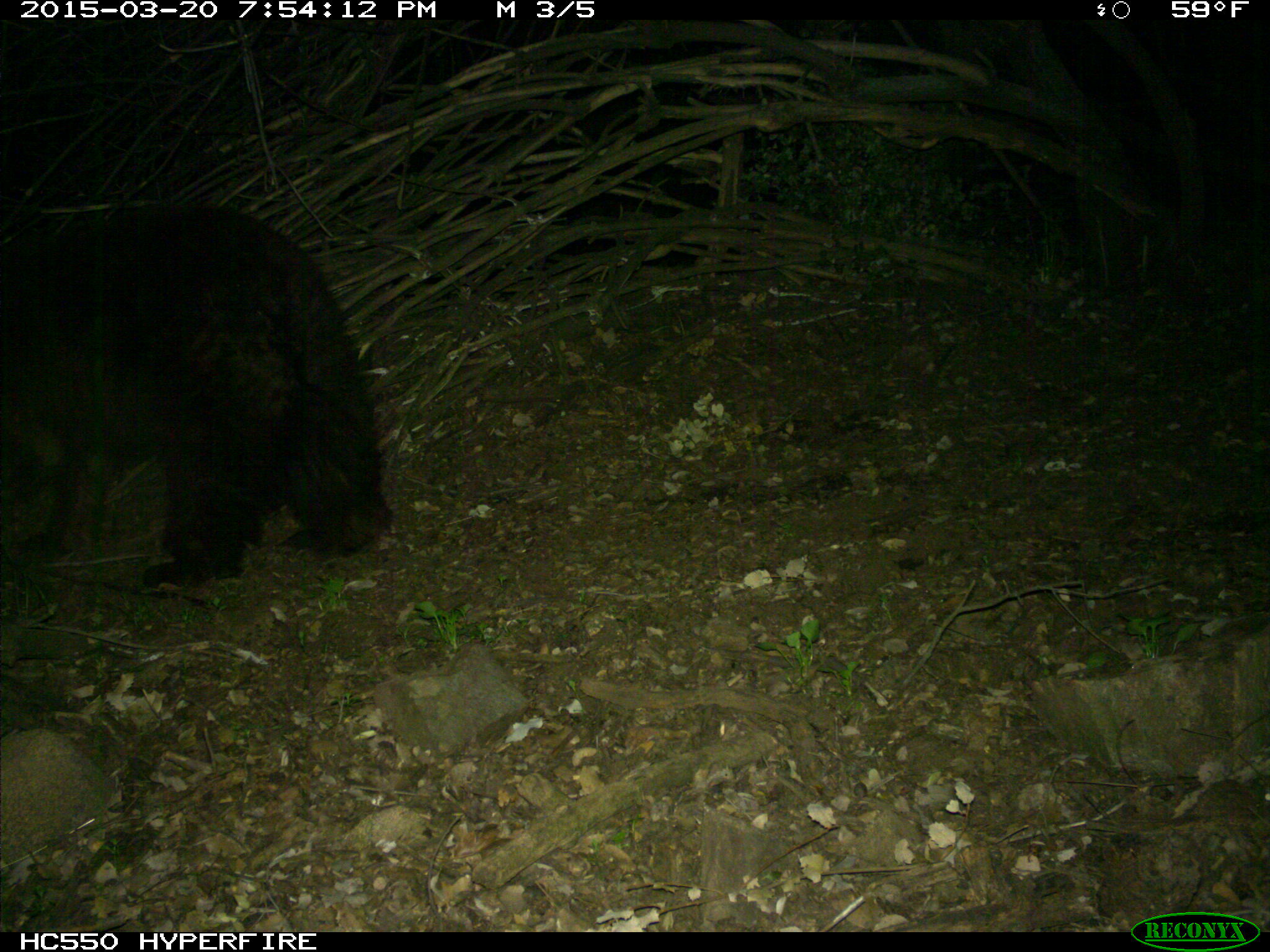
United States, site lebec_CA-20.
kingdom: Animalia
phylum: Chordata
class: Mammalia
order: Carnivora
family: Ursidae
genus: Ursus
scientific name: Ursus americanus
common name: american black bear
Ursus americanus (american black bear).